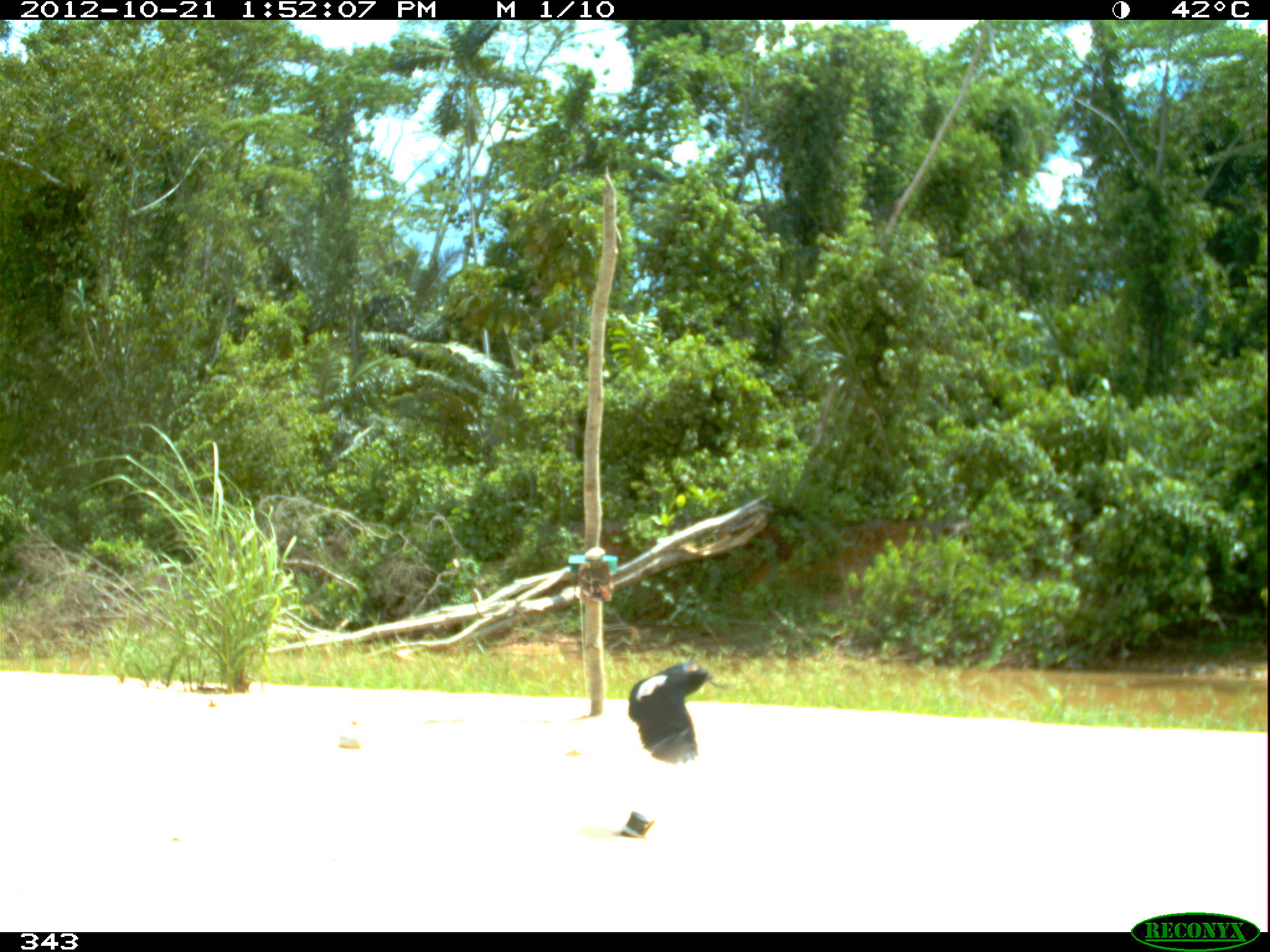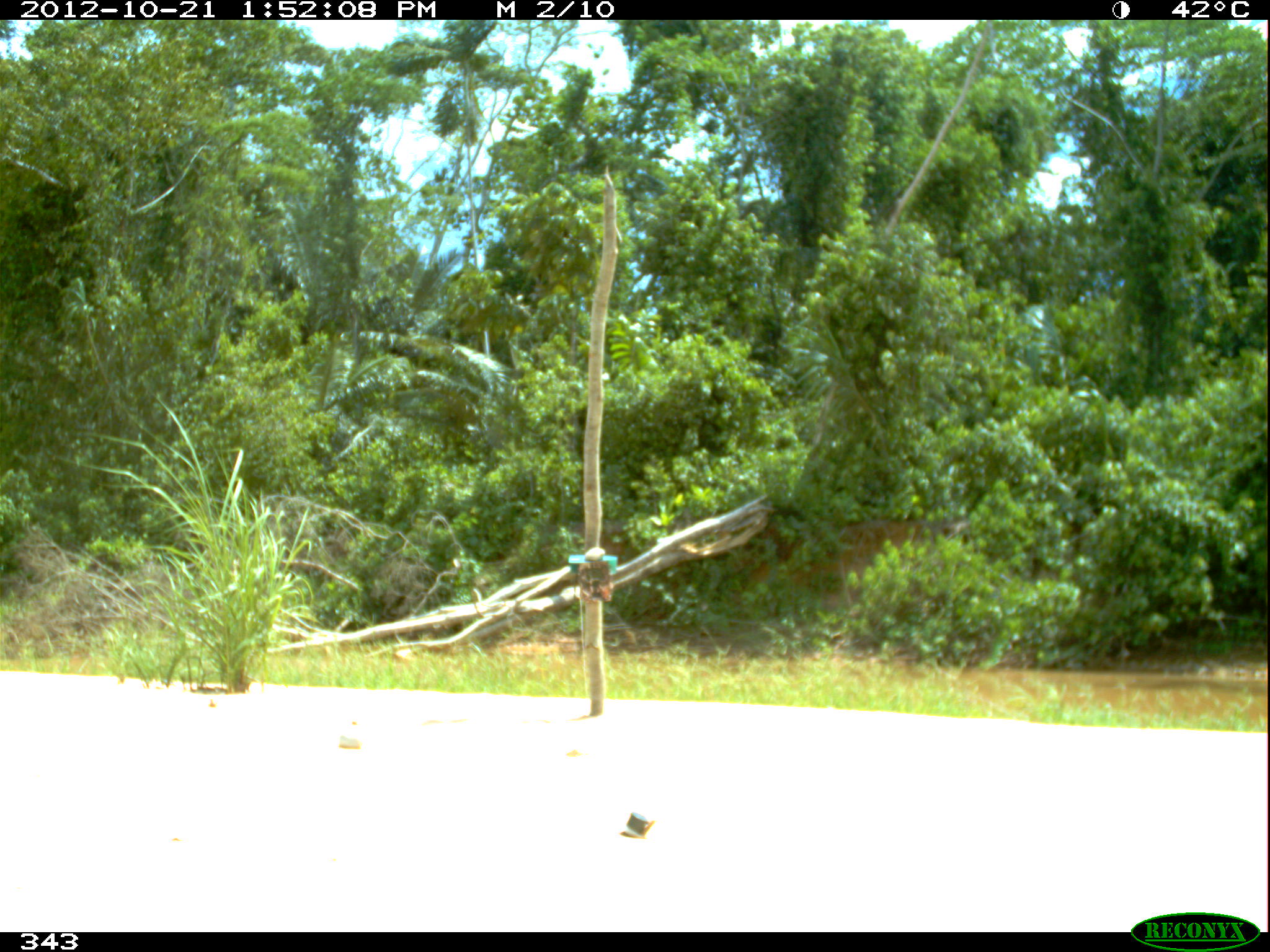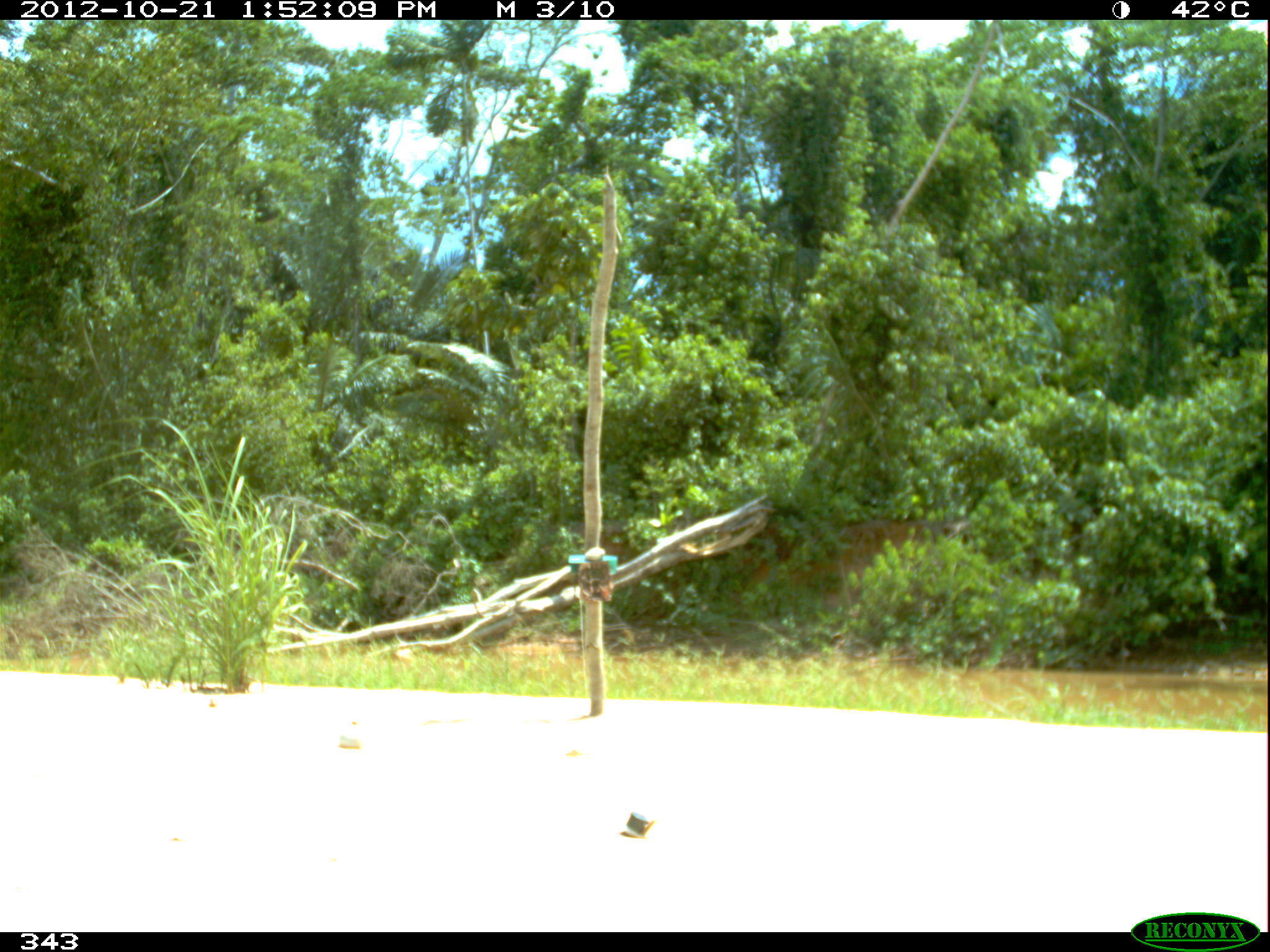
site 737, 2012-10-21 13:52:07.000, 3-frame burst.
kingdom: Animalia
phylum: Chordata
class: Aves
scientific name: Aves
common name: bird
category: unknown bird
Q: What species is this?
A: Unknown bird (bird) (Aves).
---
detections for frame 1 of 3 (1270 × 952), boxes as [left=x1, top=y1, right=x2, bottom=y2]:
unknown bird: [left=626, top=661, right=715, bottom=765]